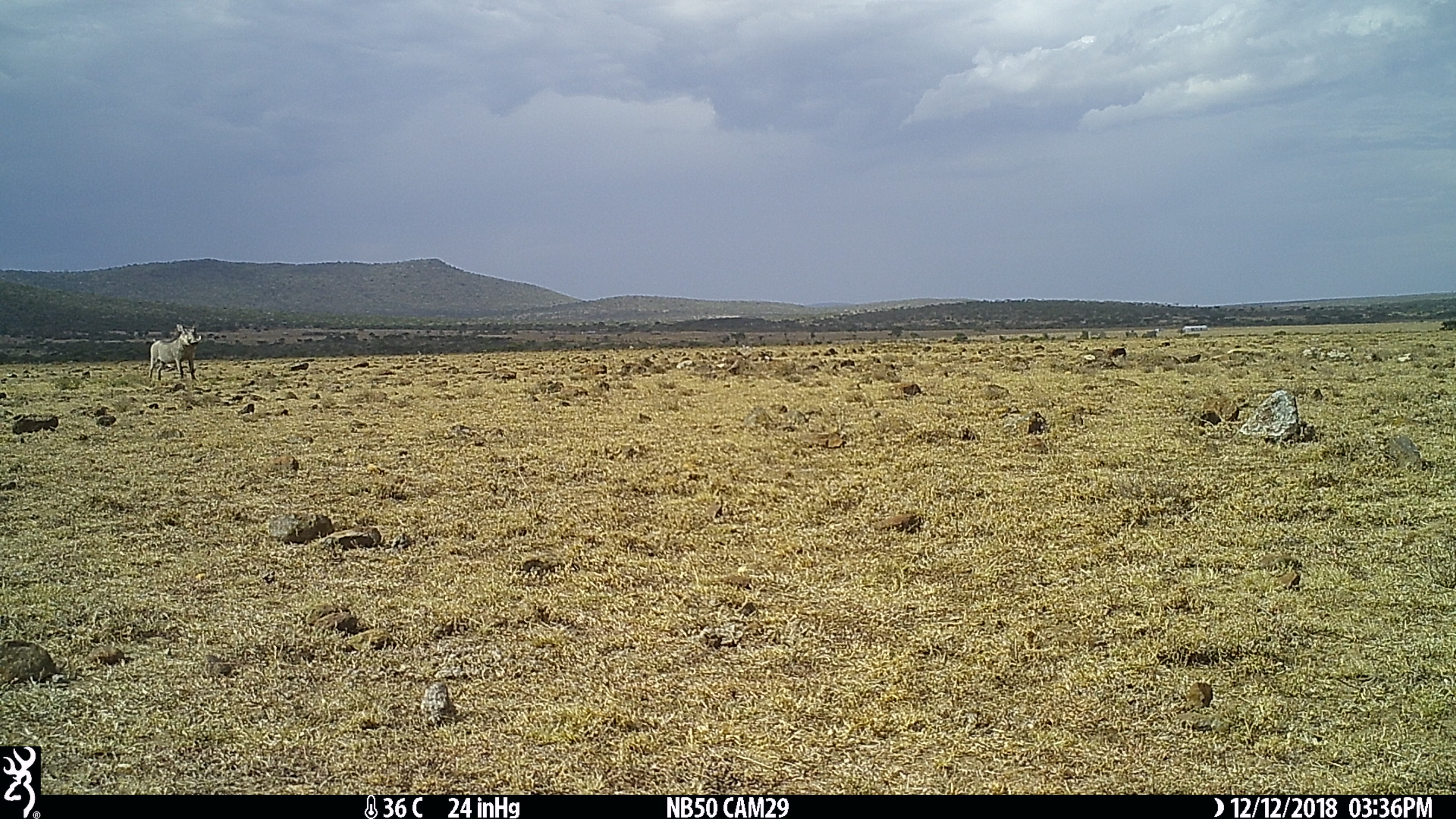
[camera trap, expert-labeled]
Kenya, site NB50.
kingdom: Animalia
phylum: Chordata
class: Mammalia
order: Artiodactyla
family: Suidae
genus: Phacochoerus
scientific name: Phacochoerus africanus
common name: common warthog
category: warthog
Warthog (common warthog) (Phacochoerus africanus).